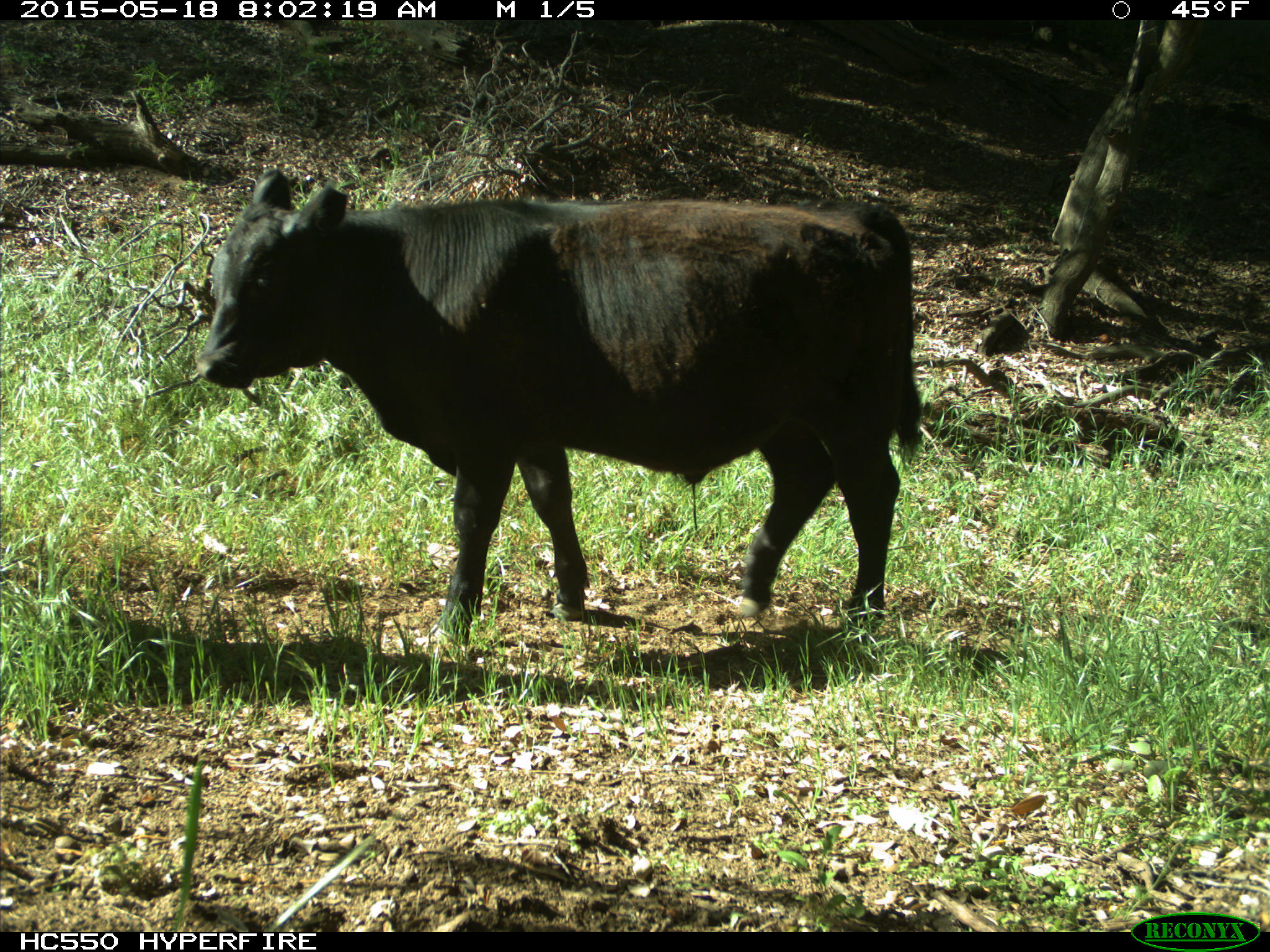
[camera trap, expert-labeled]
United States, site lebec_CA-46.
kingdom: Animalia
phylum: Chordata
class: Mammalia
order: Artiodactyla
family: Bovidae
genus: Bos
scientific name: Bos taurus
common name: domestic cow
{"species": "Bos taurus (domestic cow)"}